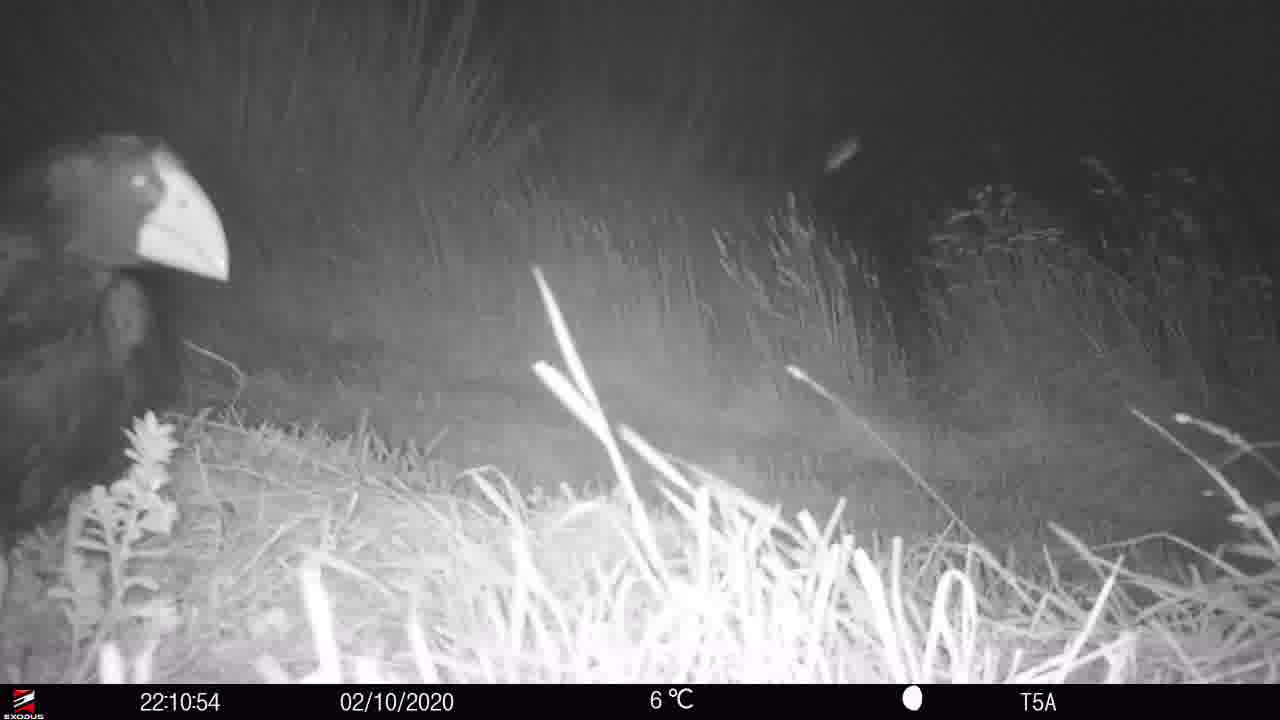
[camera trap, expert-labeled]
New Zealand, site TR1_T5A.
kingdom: Animalia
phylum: Chordata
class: Aves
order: Gruiformes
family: Rallidae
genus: Porphyrio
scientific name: Porphyrio mantelli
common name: takahe